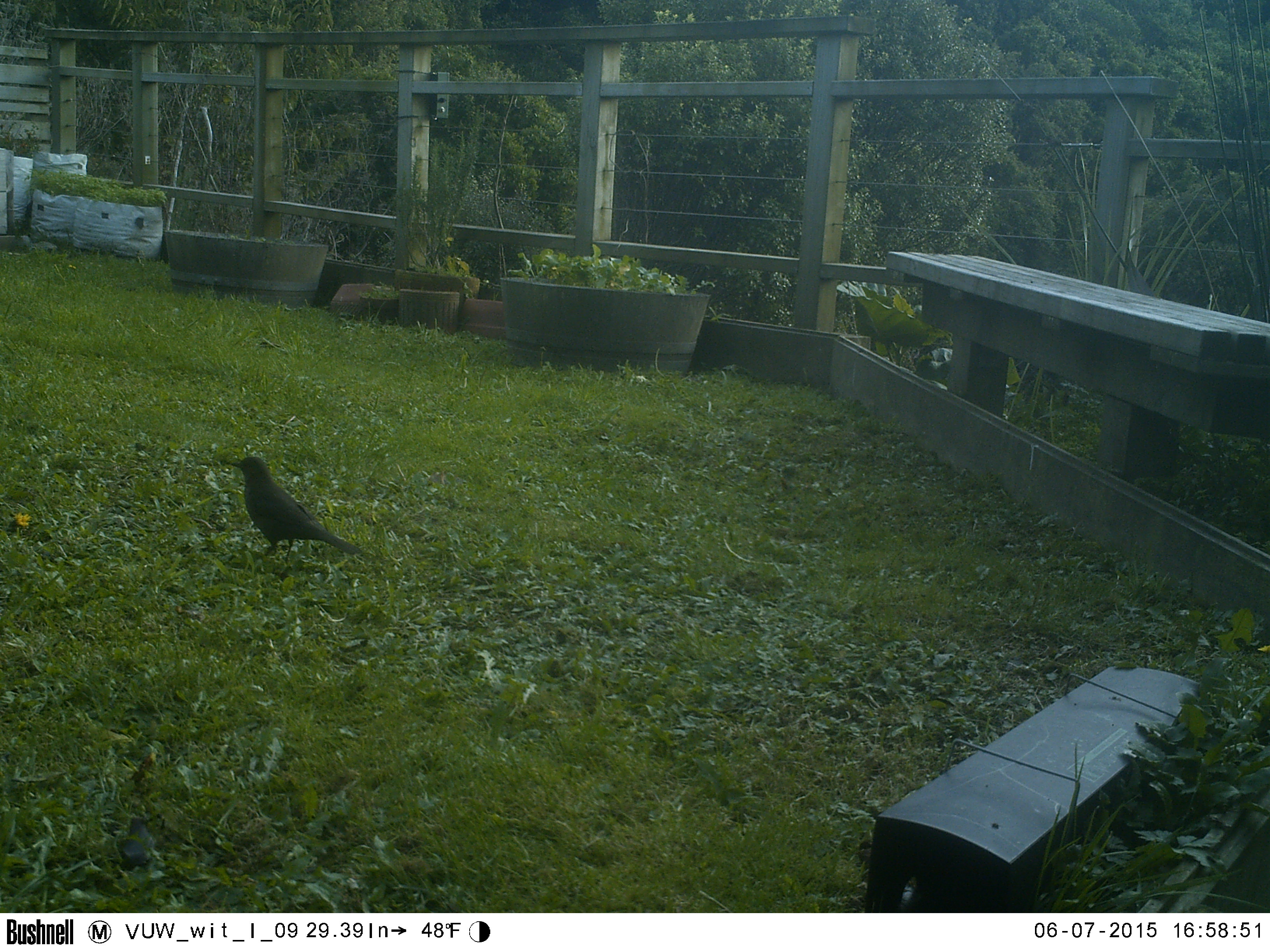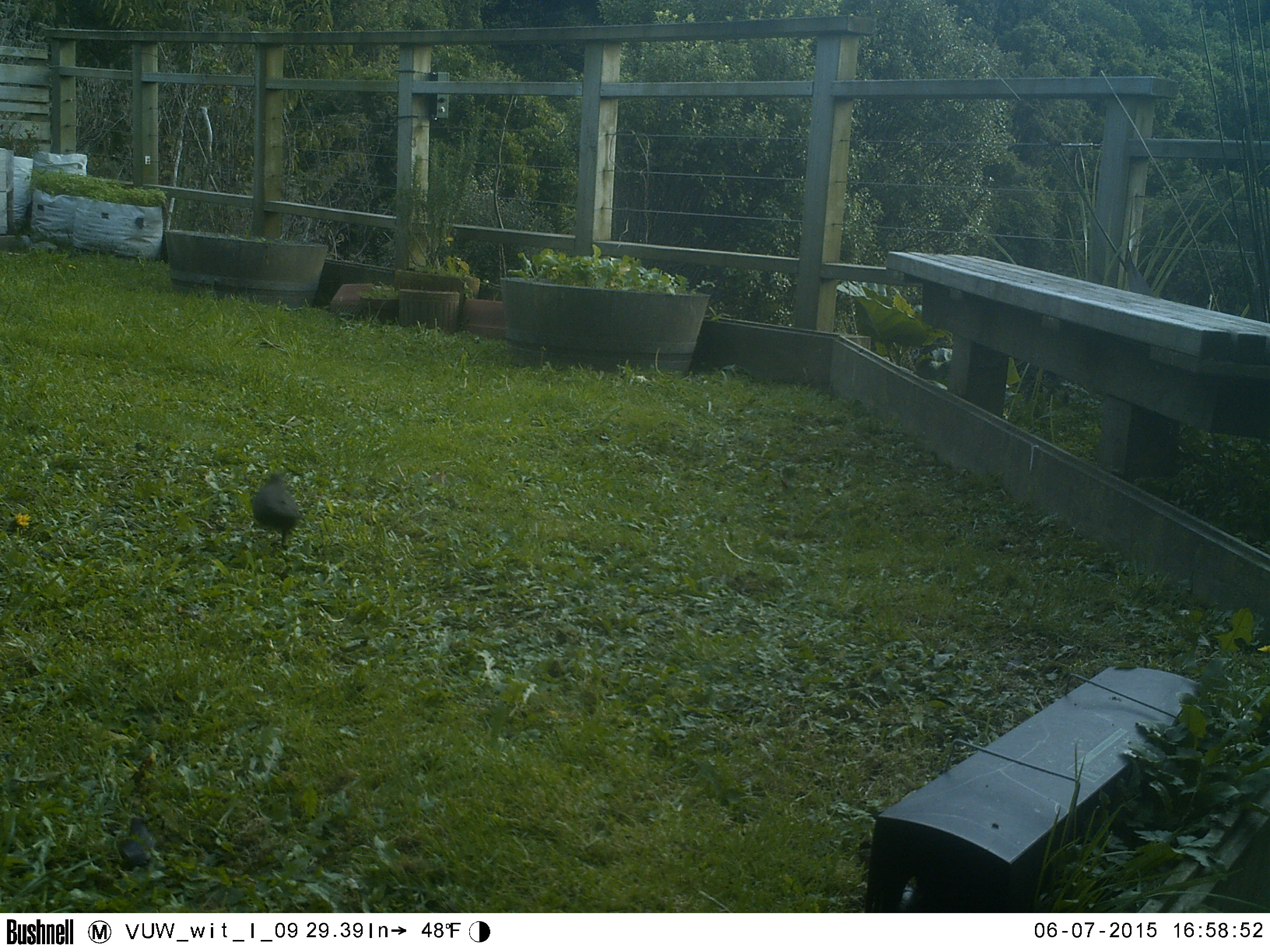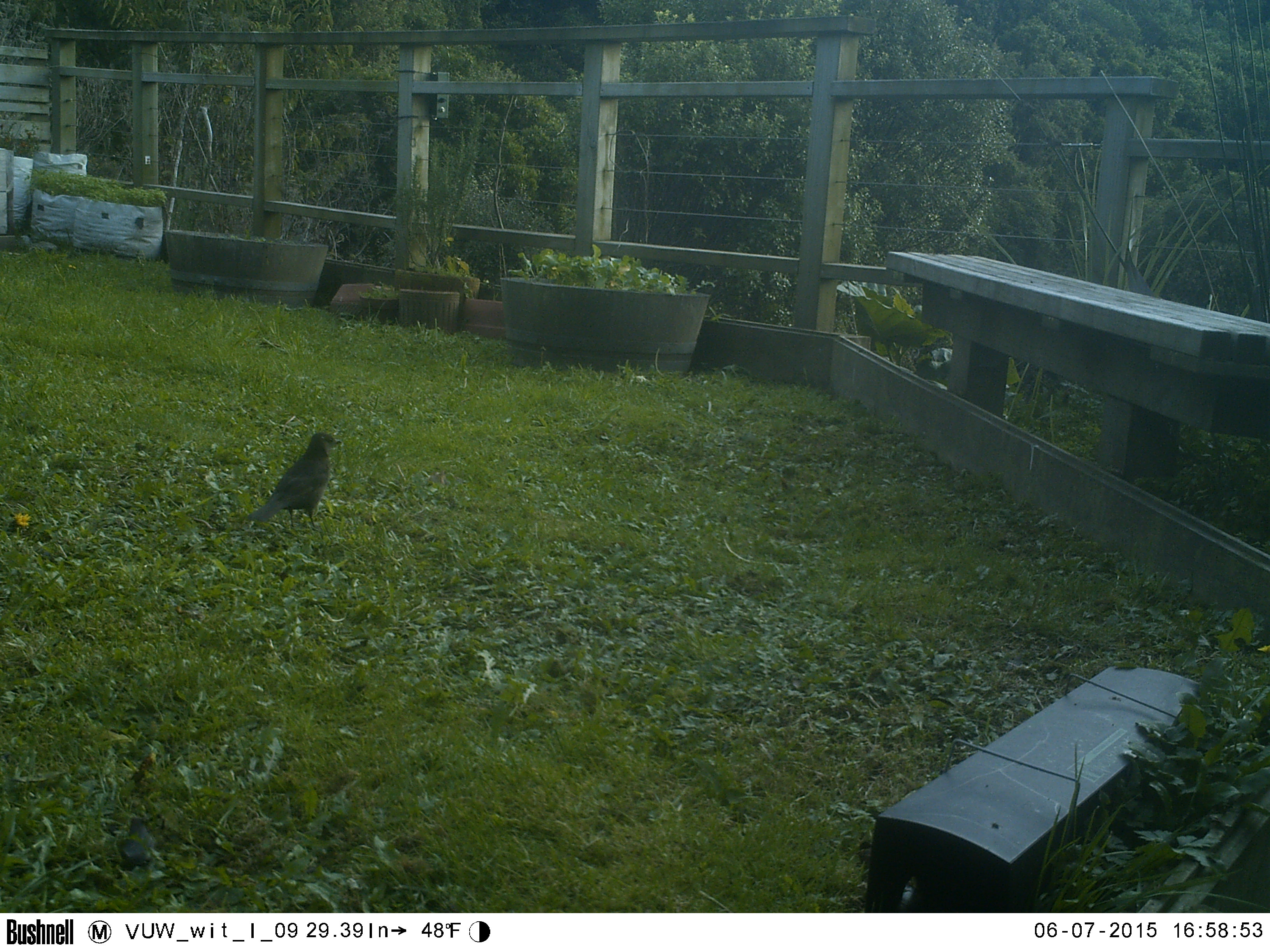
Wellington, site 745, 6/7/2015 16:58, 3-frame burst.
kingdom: Animalia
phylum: Chordata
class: Aves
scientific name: Aves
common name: bird